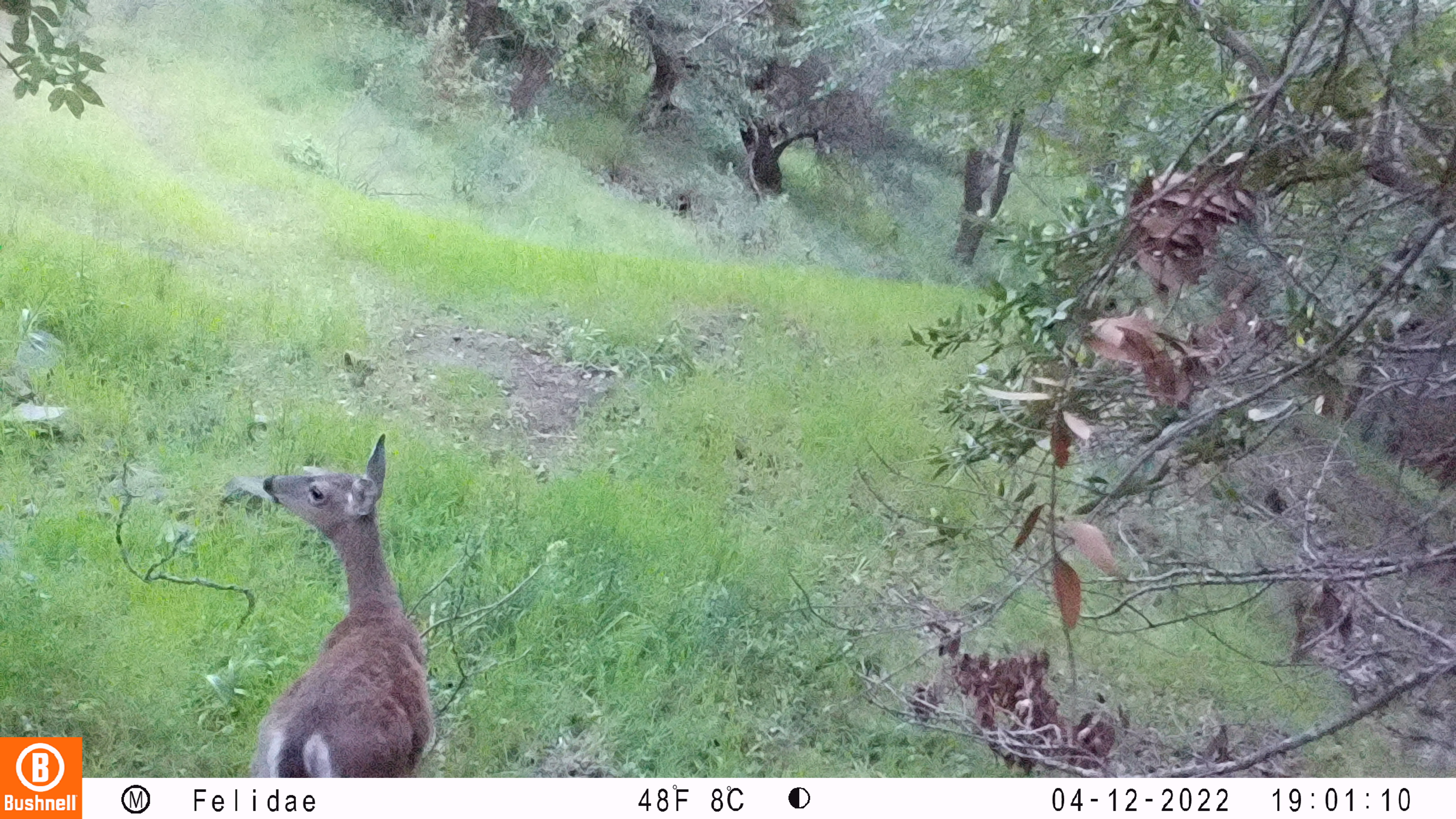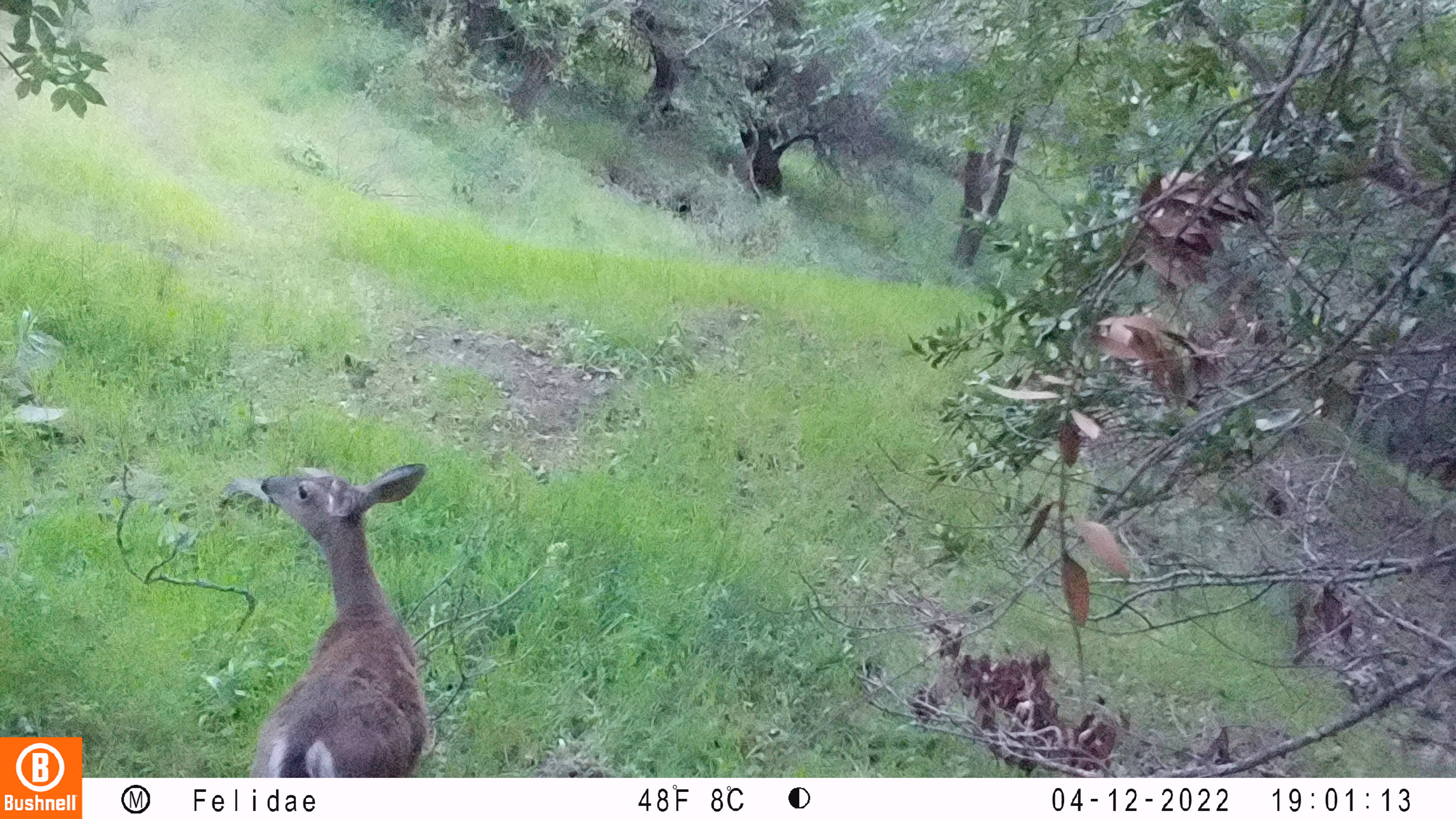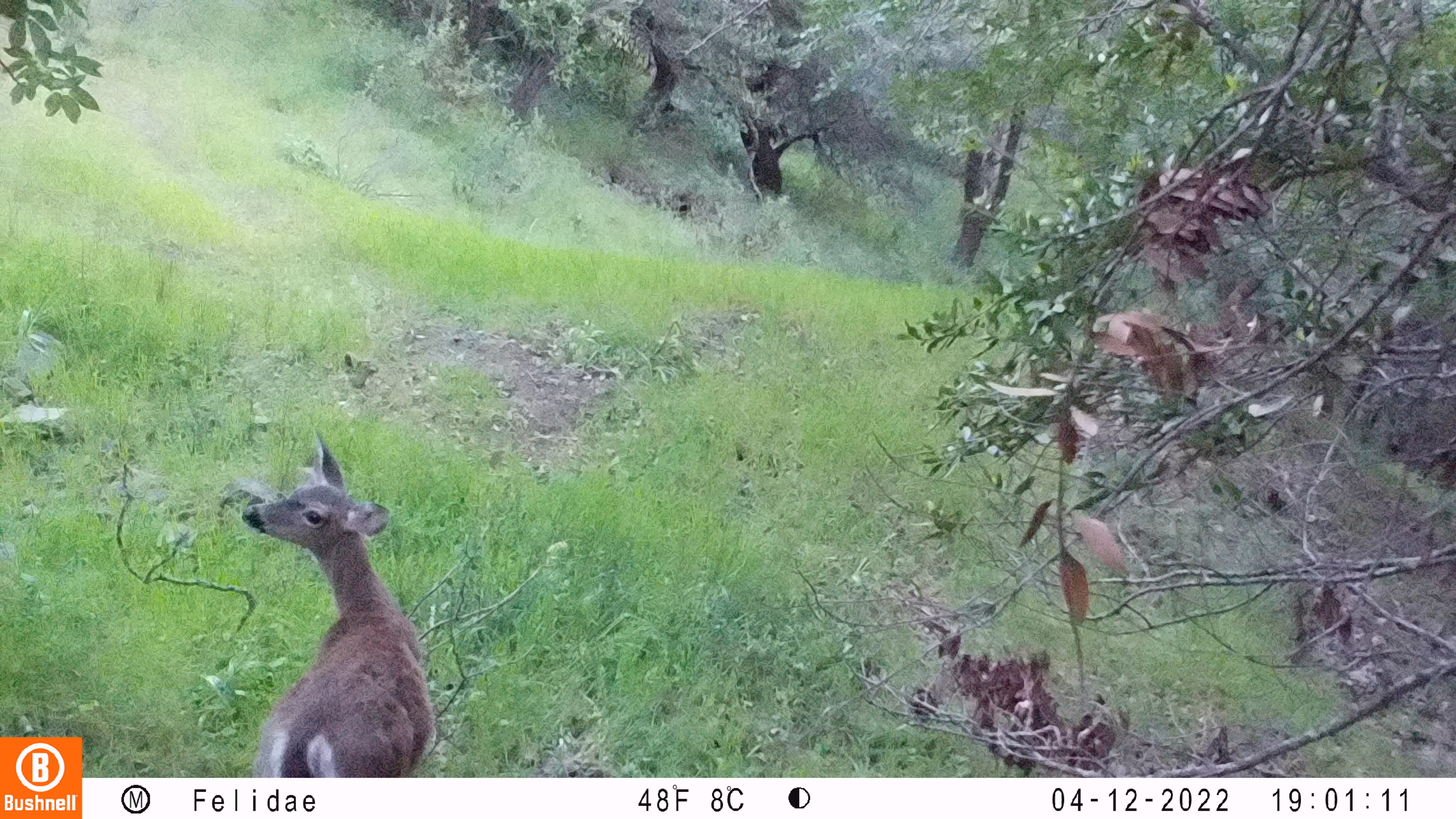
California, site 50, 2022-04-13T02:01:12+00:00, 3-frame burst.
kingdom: Animalia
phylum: Chordata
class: Mammalia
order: Artiodactyla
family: Cervidae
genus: Odocoileus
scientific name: Odocoileus hemionus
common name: mule deer